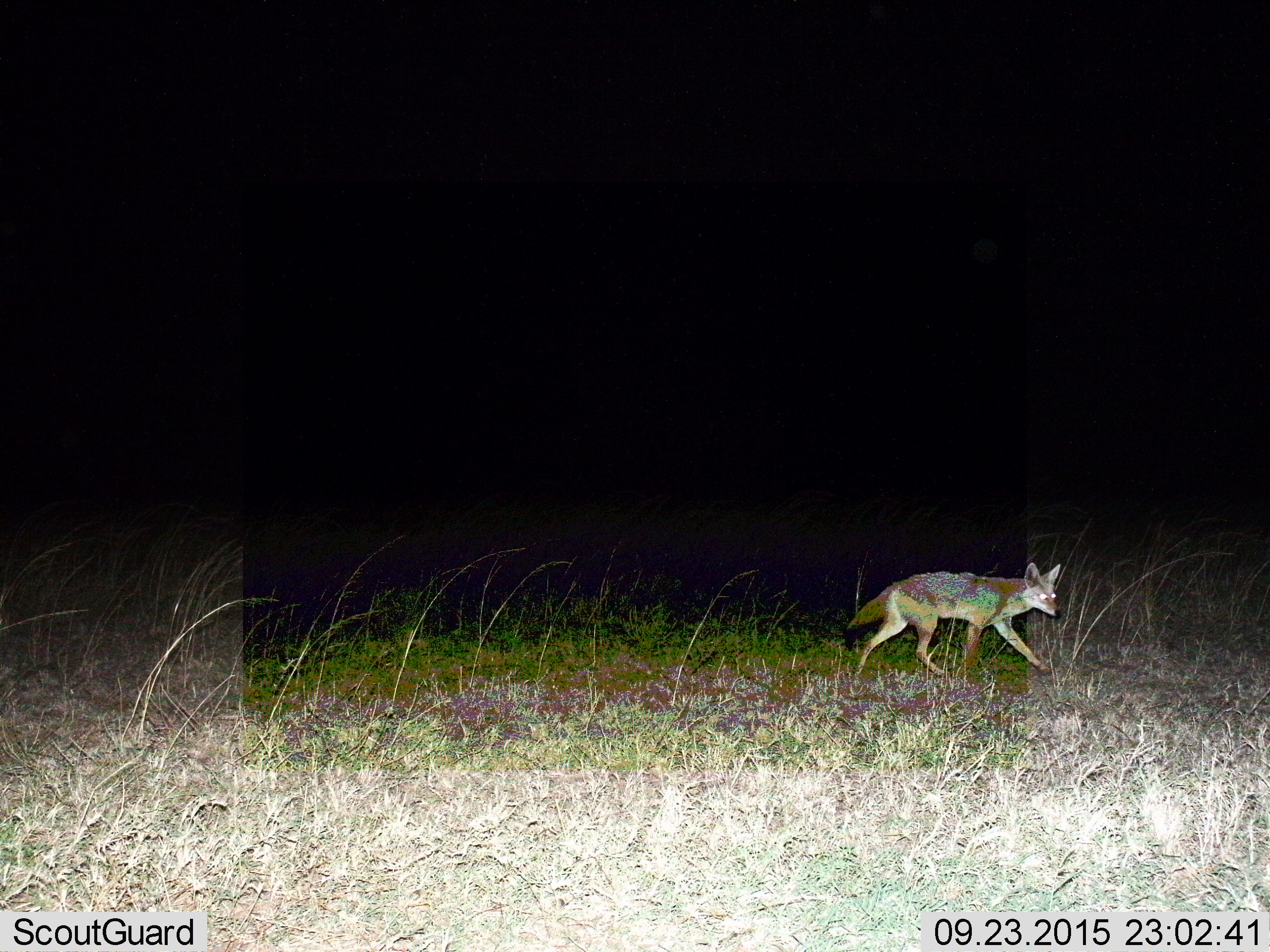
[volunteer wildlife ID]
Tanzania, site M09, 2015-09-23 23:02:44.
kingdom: Animalia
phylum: Chordata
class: Mammalia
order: Carnivora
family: Canidae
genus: Lupulella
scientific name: Lupulella mesomelas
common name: black-backed jackal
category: jackal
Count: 1.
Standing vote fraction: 14%.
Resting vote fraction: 0%.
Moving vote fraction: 86%.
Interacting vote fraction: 0%.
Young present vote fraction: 0%.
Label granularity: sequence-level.